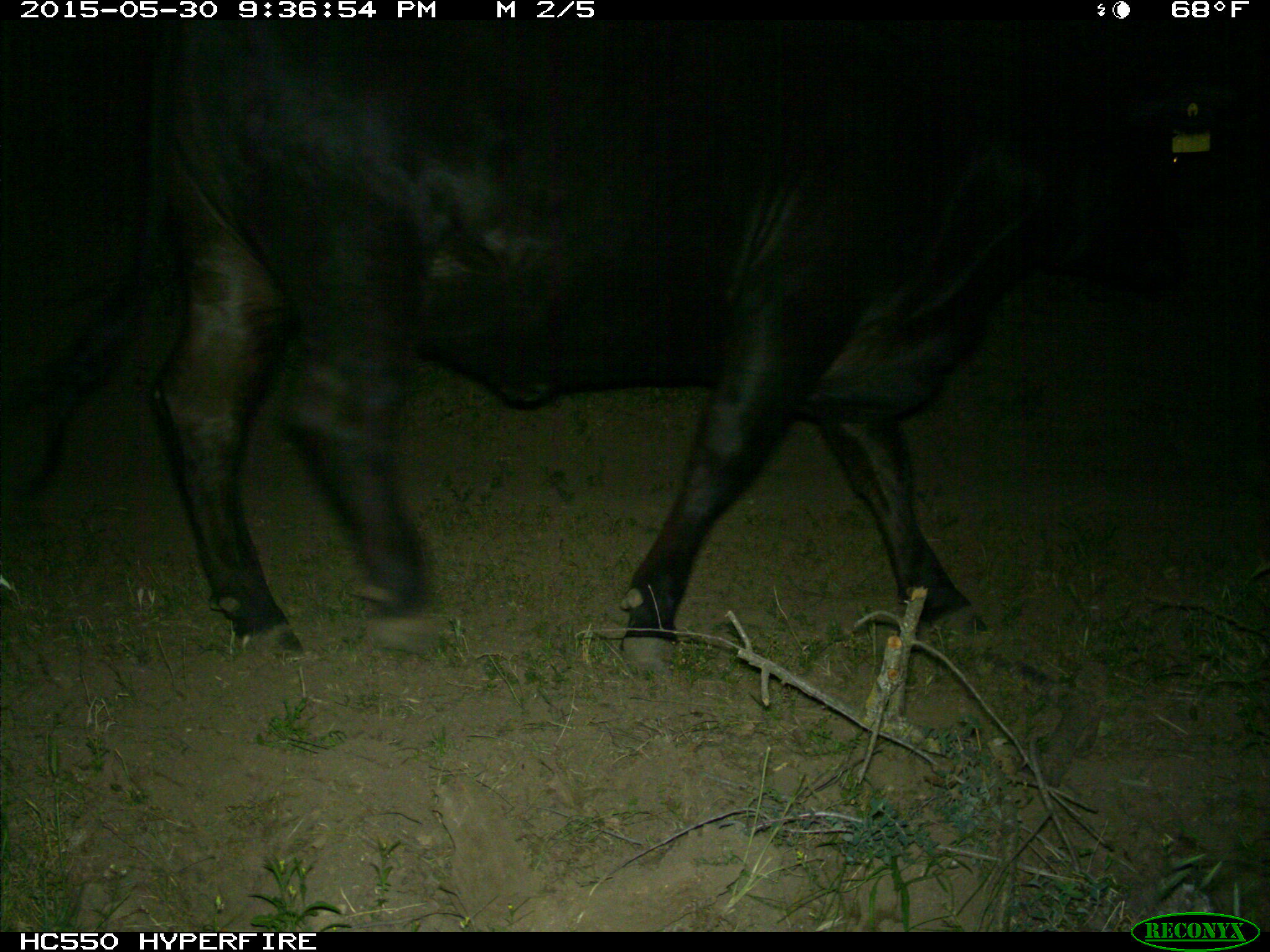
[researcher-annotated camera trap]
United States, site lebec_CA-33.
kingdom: Animalia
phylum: Chordata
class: Mammalia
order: Artiodactyla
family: Bovidae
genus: Bos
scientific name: Bos taurus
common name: domestic cow